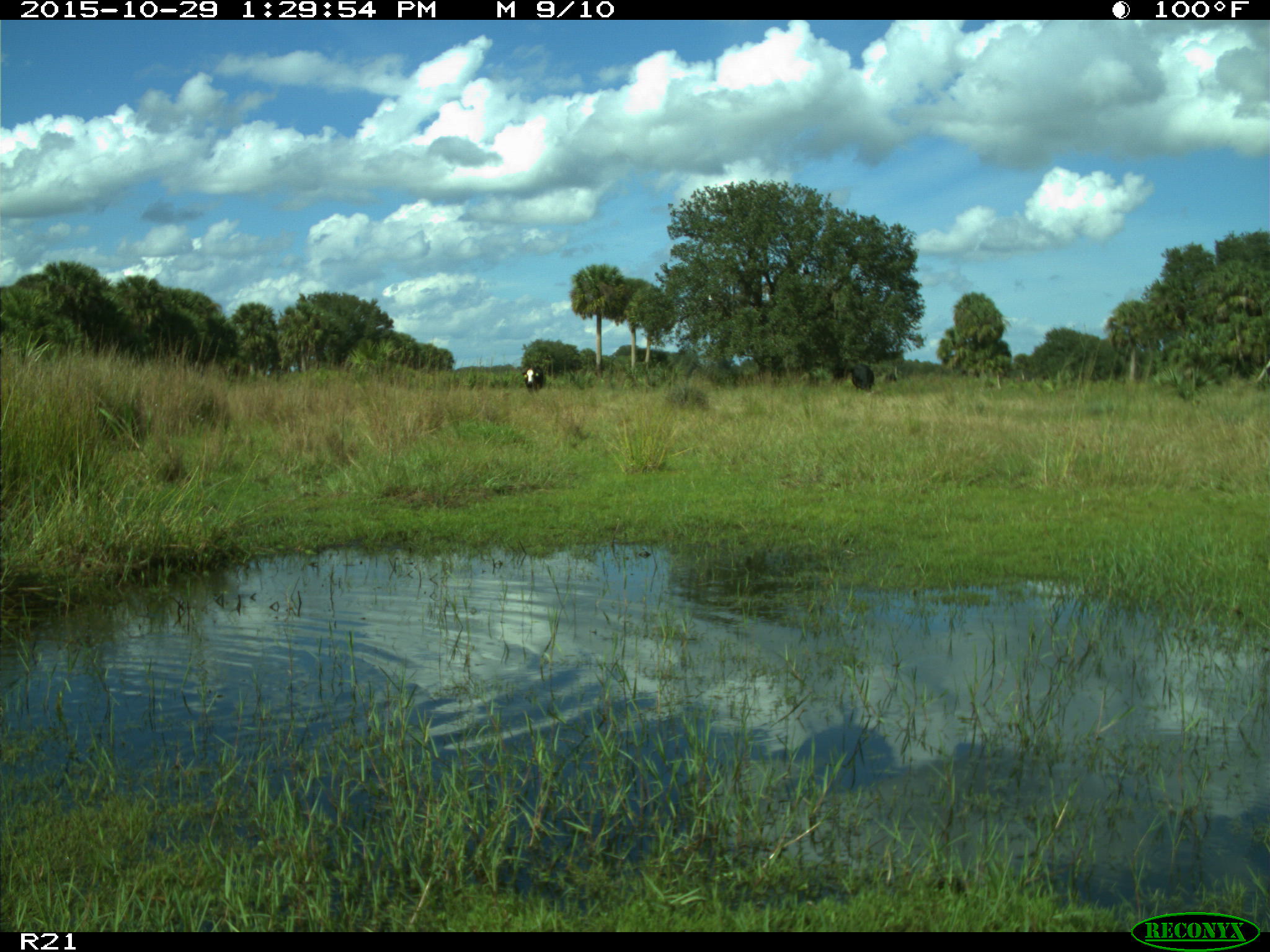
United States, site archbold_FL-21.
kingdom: Animalia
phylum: Chordata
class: Mammalia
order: Artiodactyla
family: Bovidae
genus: Bos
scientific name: Bos taurus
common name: domestic cow